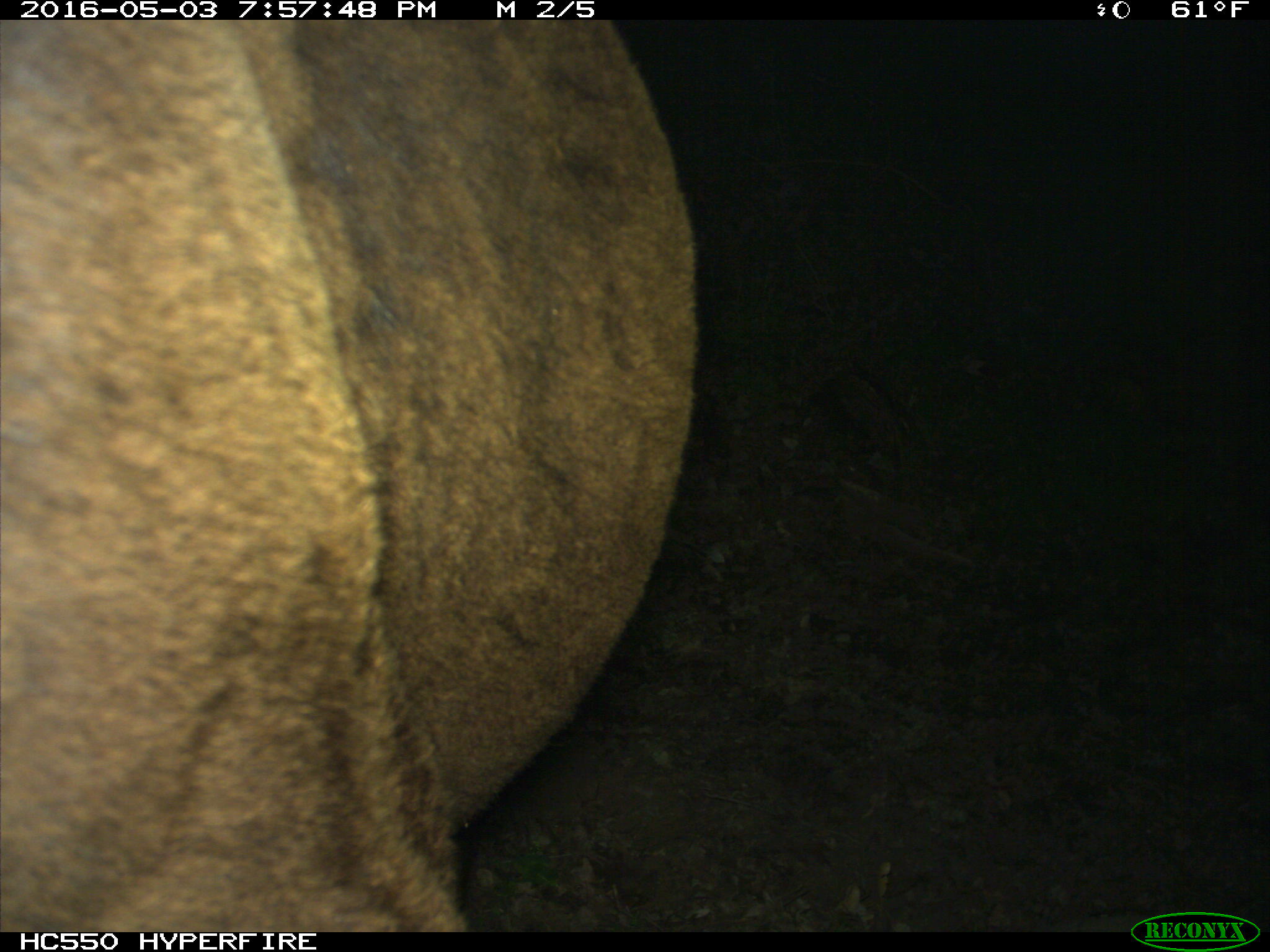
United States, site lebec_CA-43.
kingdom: Animalia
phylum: Chordata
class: Mammalia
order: Artiodactyla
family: Bovidae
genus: Bos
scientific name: Bos taurus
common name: domestic cow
Bos taurus (domestic cow).